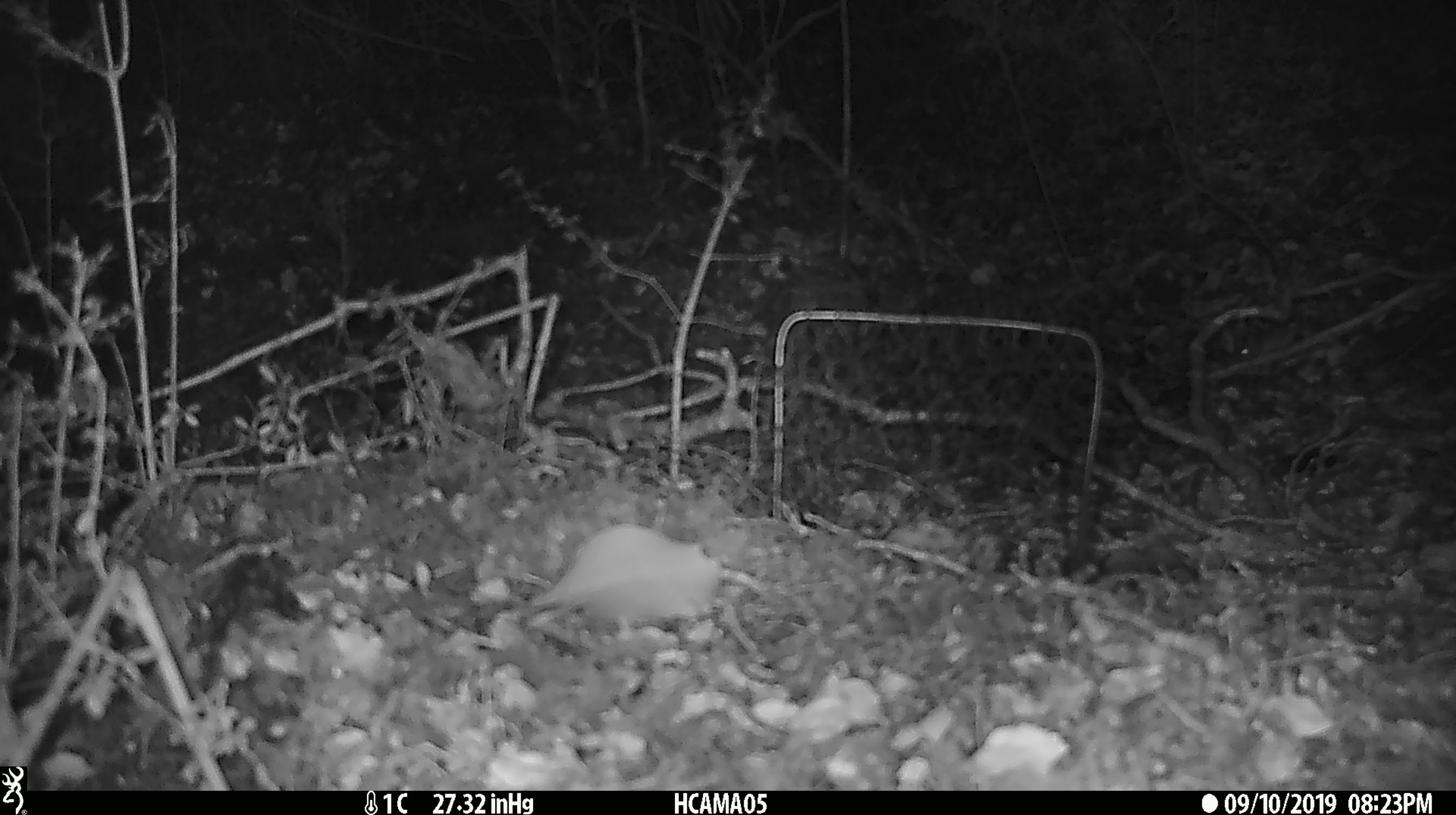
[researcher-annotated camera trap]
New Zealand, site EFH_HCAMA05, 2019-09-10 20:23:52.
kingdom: Animalia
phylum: Chordata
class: Mammalia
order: Rodentia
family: Muridae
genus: Mus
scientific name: Mus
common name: mouse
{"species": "mouse (Mus)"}